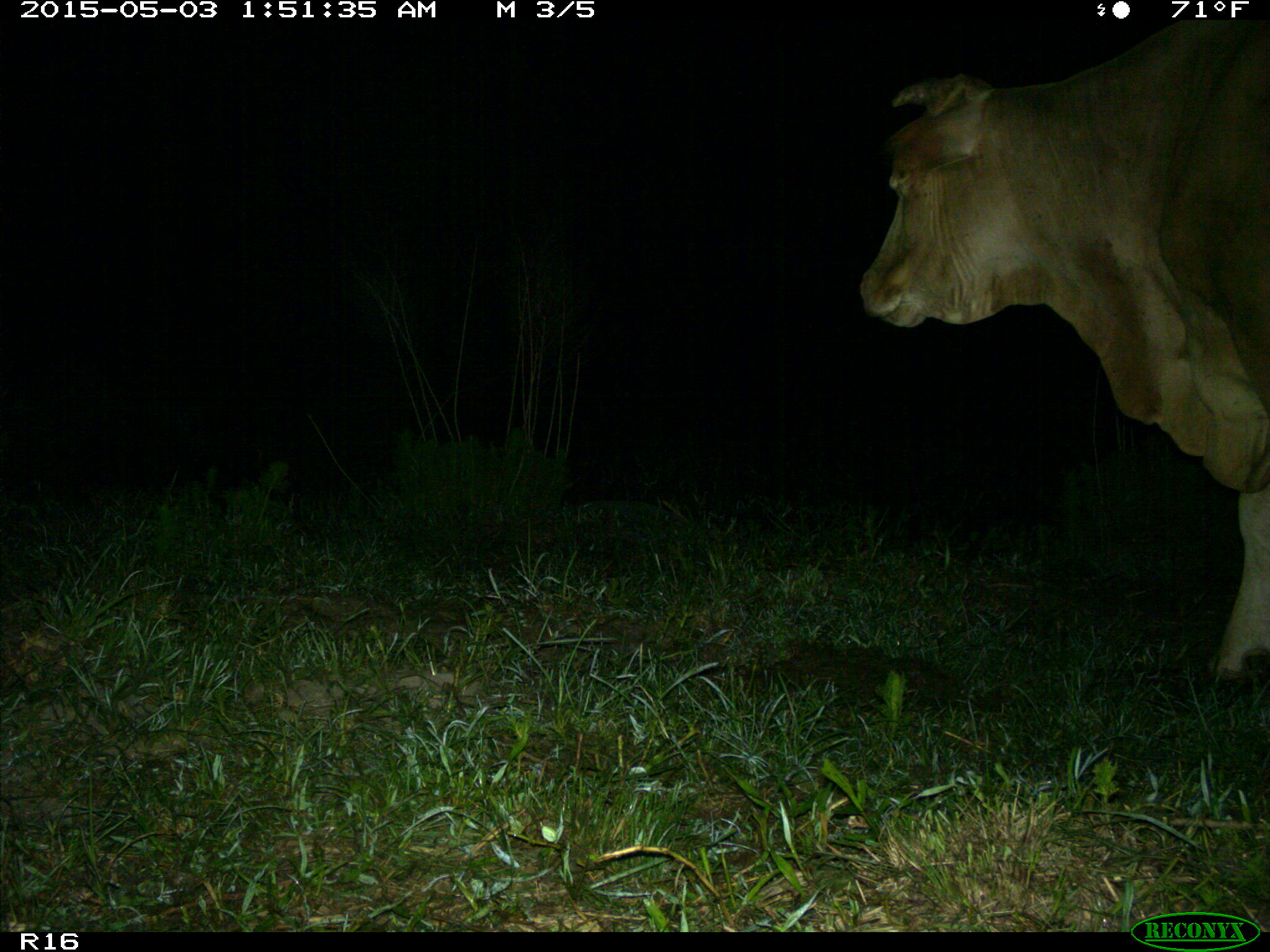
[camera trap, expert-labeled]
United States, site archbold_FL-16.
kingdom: Animalia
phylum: Chordata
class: Mammalia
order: Artiodactyla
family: Bovidae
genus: Bos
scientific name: Bos taurus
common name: domestic cow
Bos taurus (domestic cow).